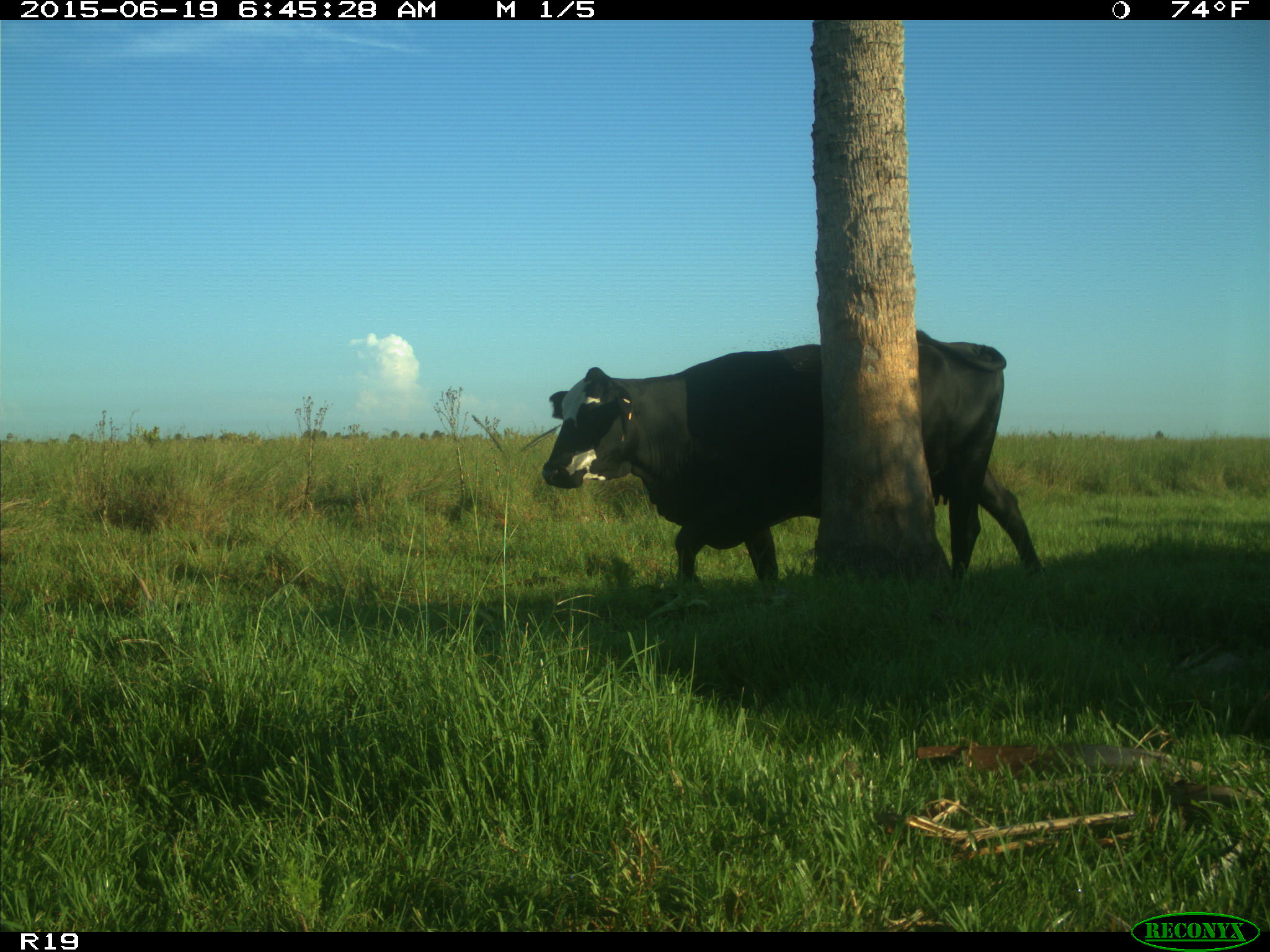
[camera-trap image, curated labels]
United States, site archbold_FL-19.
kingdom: Animalia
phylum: Chordata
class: Mammalia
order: Artiodactyla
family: Bovidae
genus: Bos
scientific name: Bos taurus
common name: domestic cow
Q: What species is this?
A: Bos taurus (domestic cow).